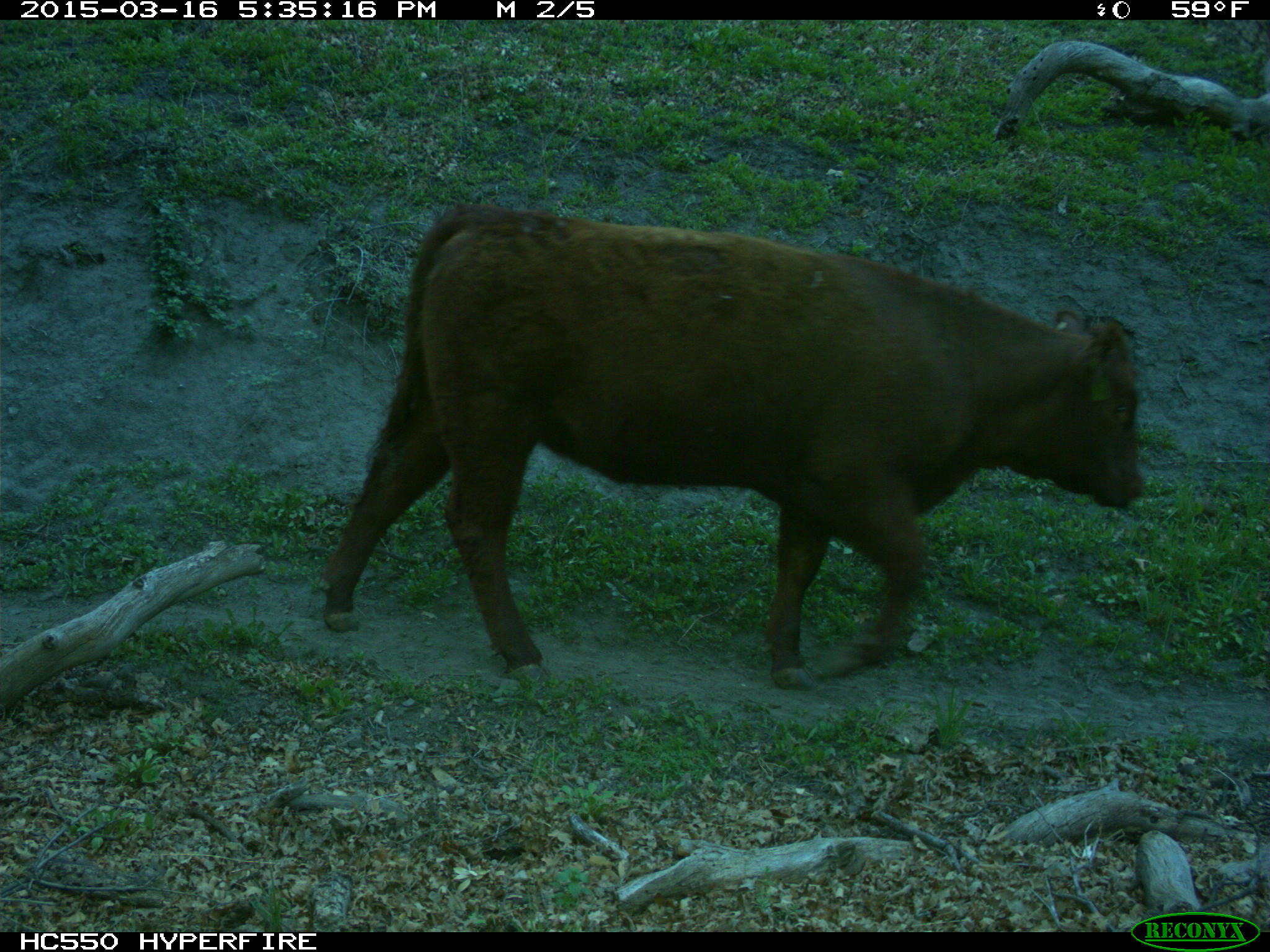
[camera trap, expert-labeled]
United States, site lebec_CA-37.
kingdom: Animalia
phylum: Chordata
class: Mammalia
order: Artiodactyla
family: Bovidae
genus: Bos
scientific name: Bos taurus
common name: domestic cow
Bos taurus (domestic cow).